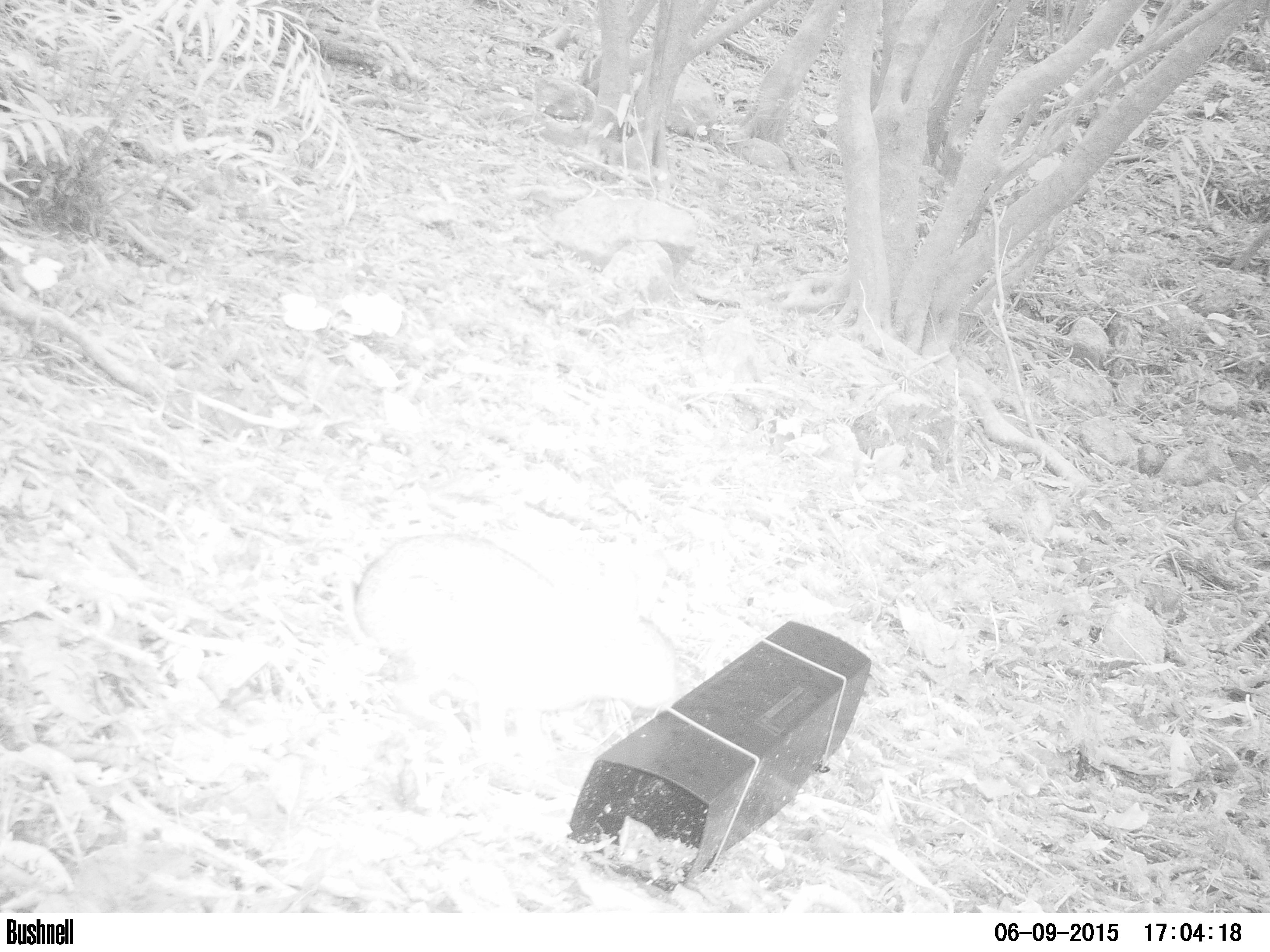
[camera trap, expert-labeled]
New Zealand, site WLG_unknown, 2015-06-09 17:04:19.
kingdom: Animalia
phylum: Chordata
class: Mammalia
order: Lagomorpha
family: Leporidae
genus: Oryctolagus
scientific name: Oryctolagus cuniculus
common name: european rabbit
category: rabbit